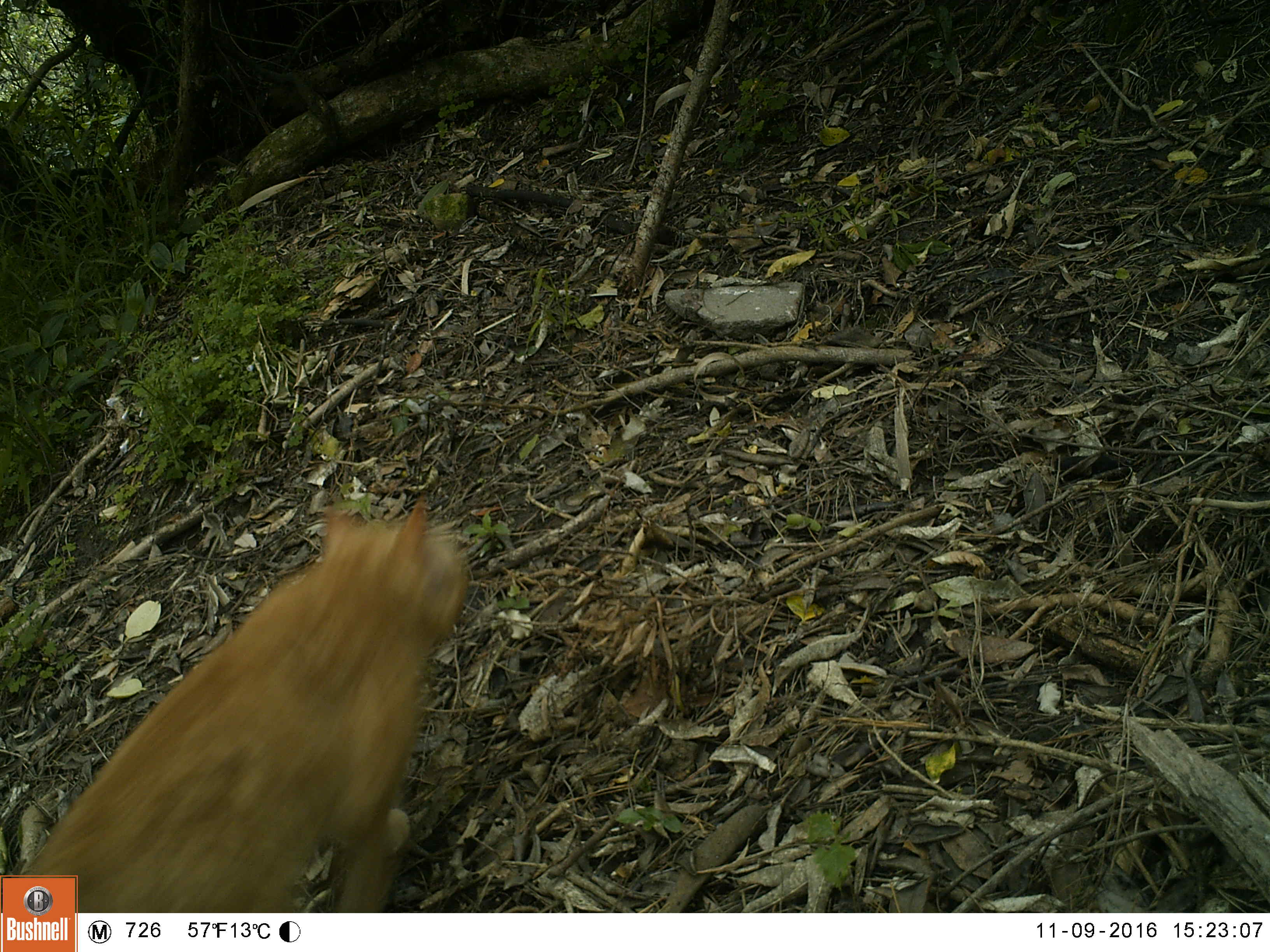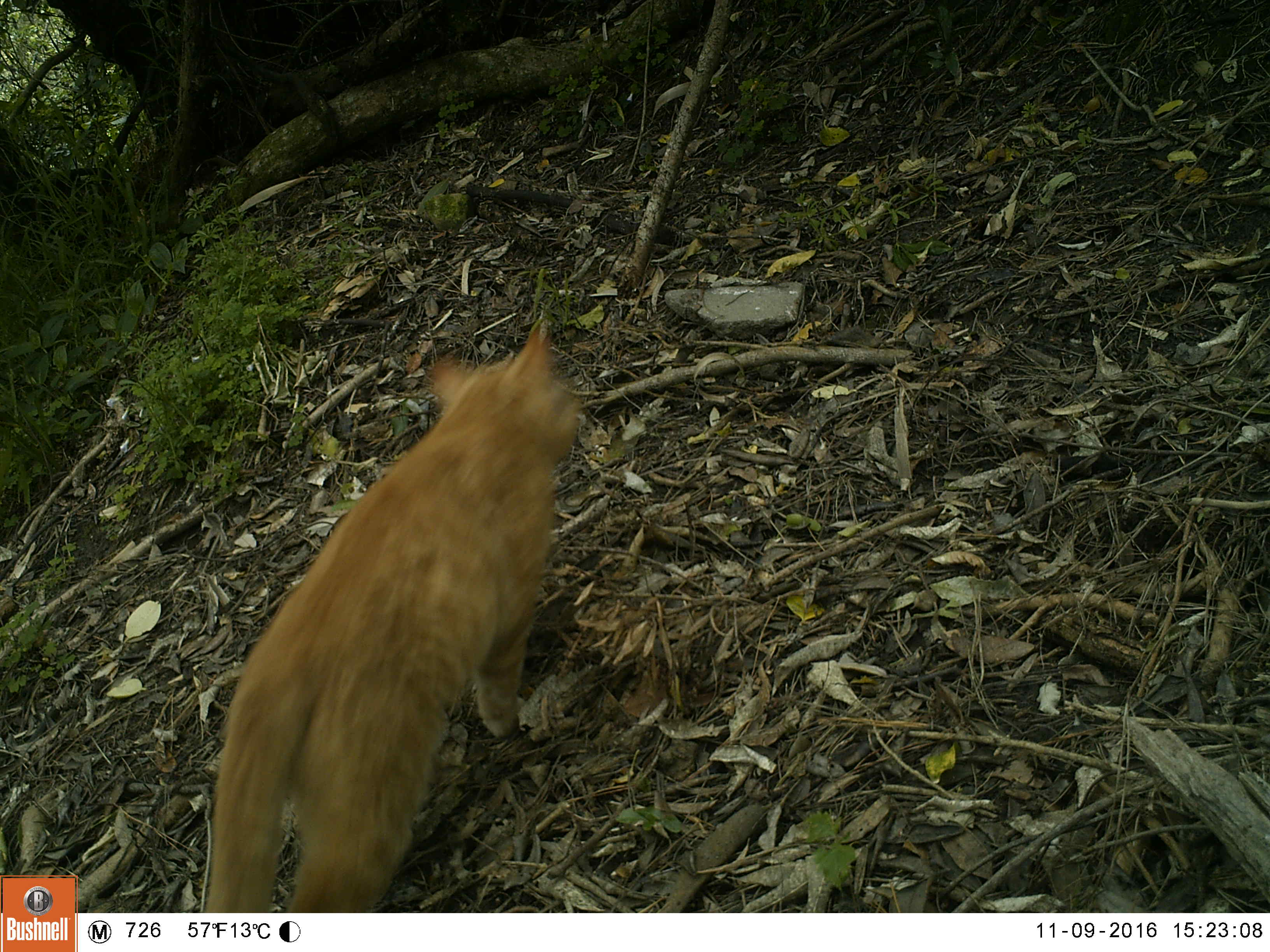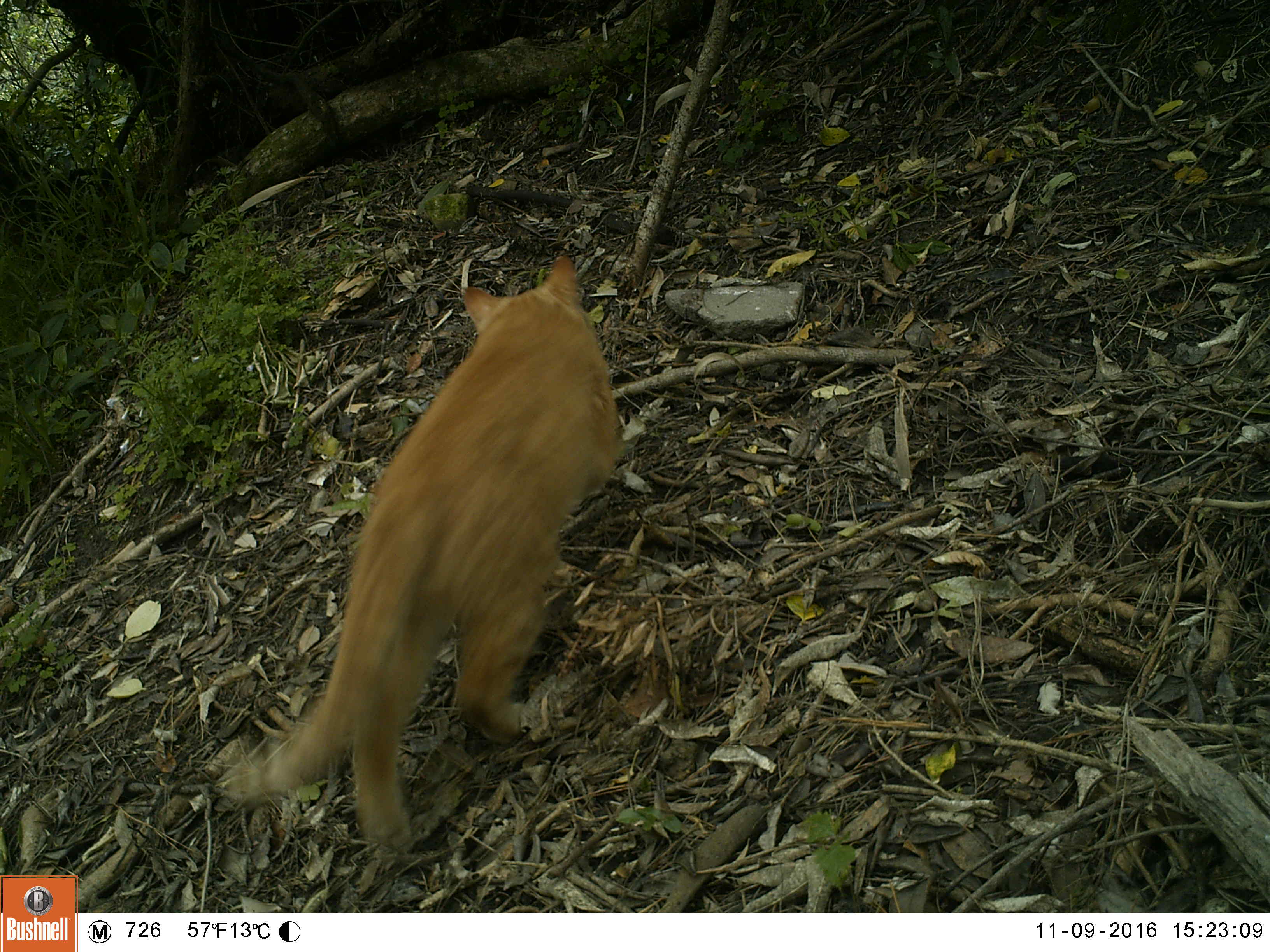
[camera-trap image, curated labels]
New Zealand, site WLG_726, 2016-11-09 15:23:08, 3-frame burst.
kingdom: Animalia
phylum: Chordata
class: Mammalia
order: Carnivora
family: Felidae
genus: Felis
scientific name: Felis catus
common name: domestic cat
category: cat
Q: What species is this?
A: Cat (domestic cat) (Felis catus).